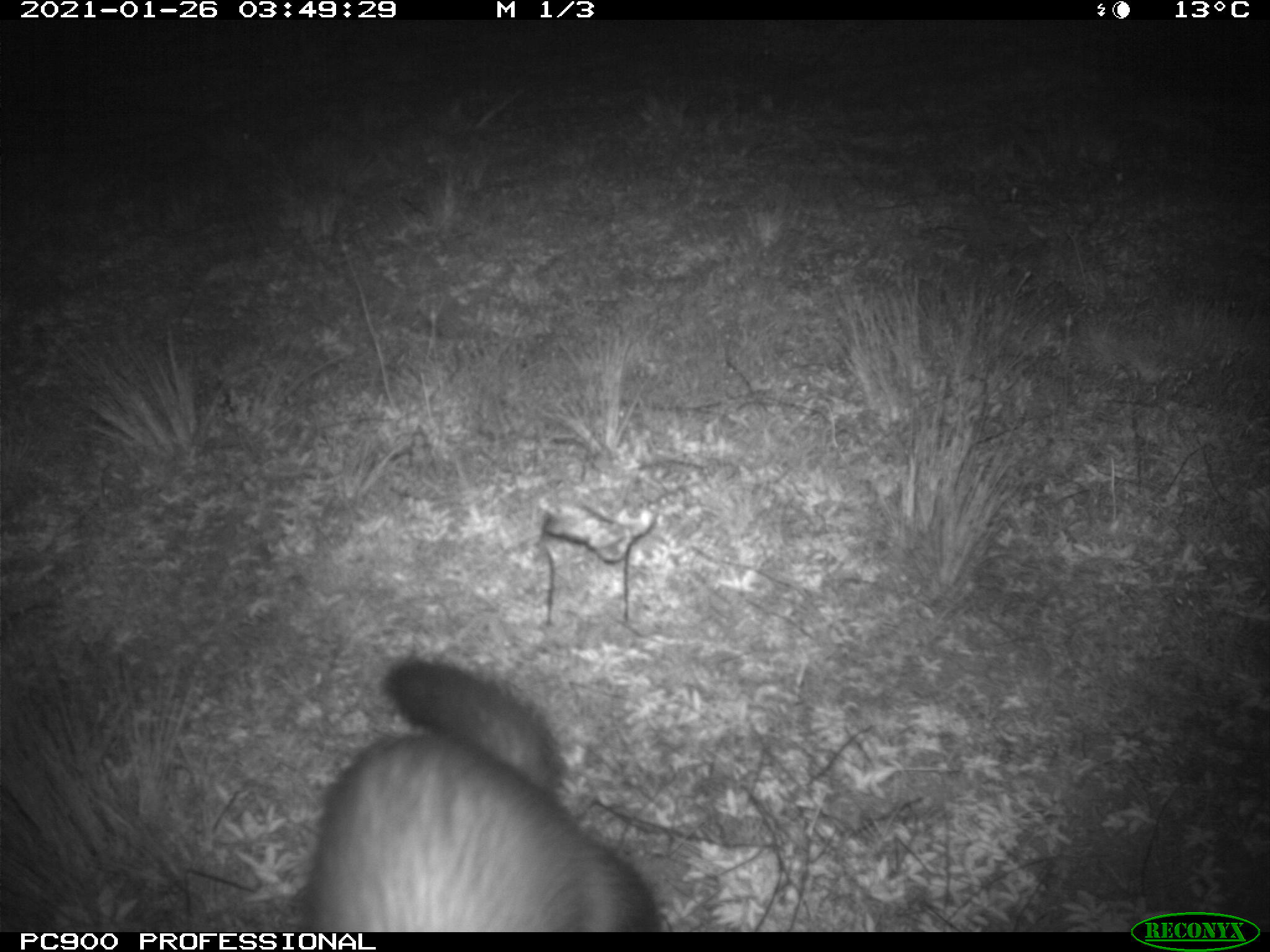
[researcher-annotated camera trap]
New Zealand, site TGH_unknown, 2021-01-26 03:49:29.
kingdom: Animalia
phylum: Chordata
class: Mammalia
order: Carnivora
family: Mustelidae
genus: Mustela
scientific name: Mustela furo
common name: ferret